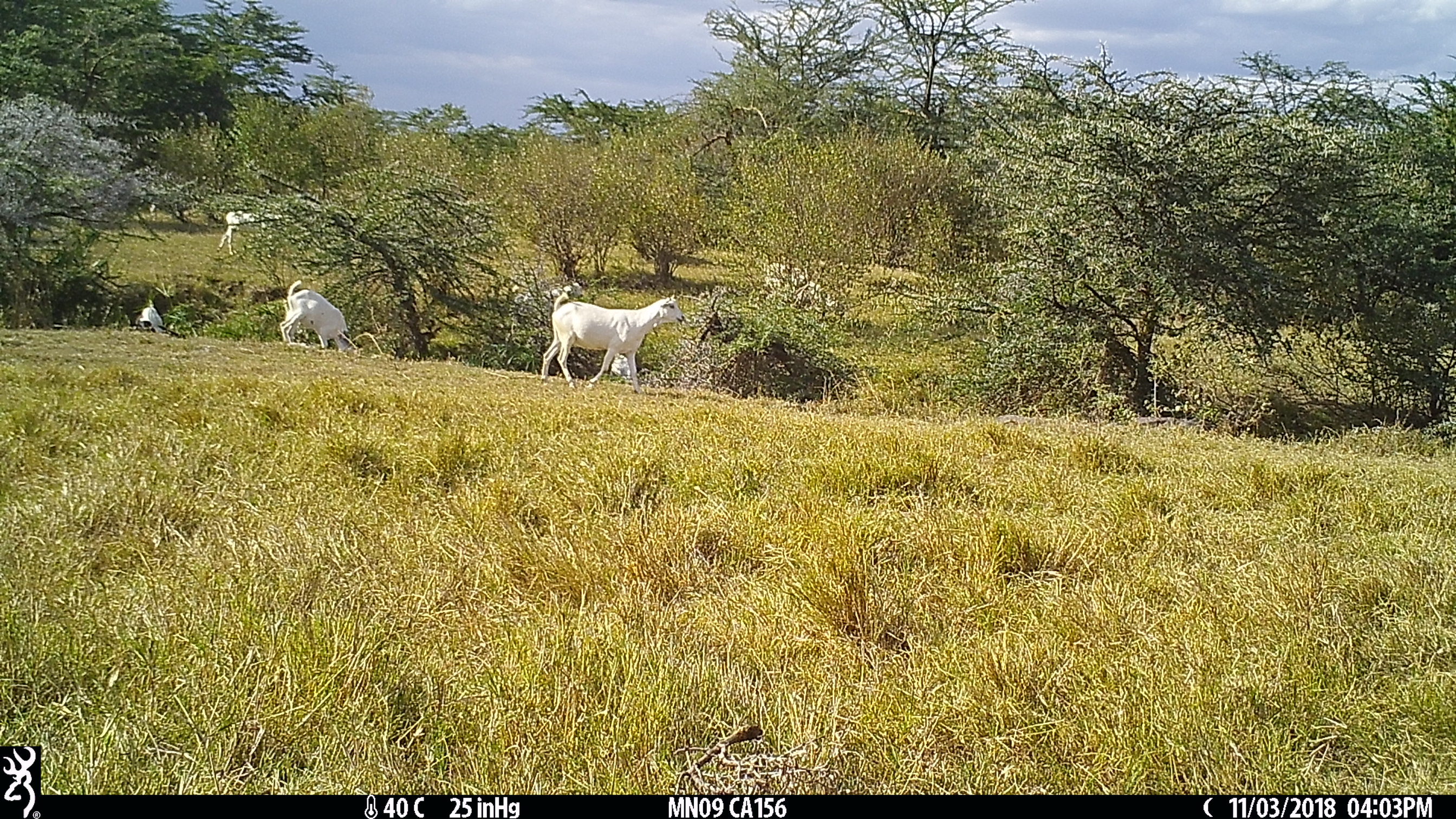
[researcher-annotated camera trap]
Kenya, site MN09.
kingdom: Animalia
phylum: Chordata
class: Mammalia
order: Artiodactyla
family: Bovidae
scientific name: Bovidae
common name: sheep or goat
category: shoat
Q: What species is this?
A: Shoat (sheep or goat) (Bovidae).